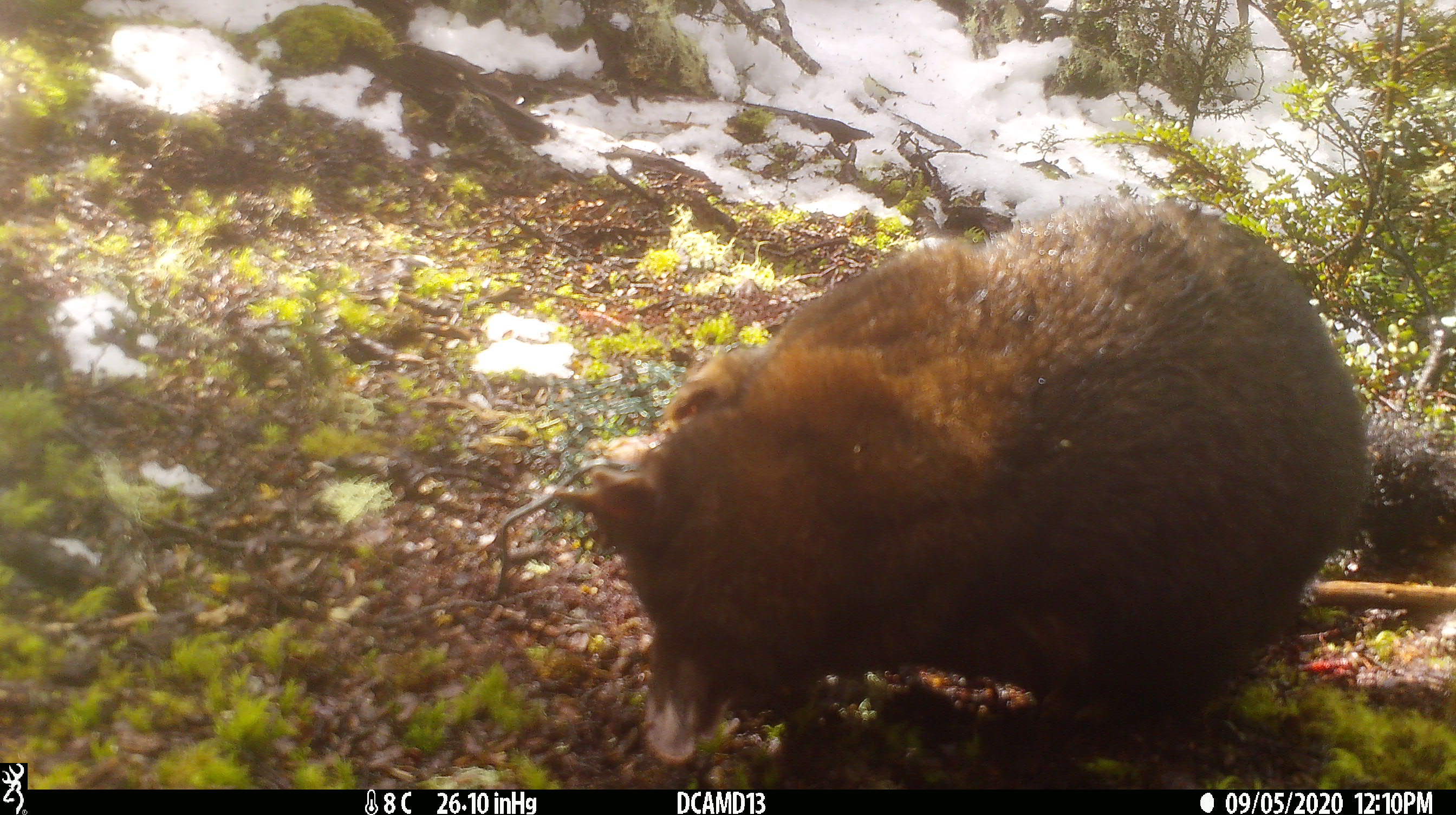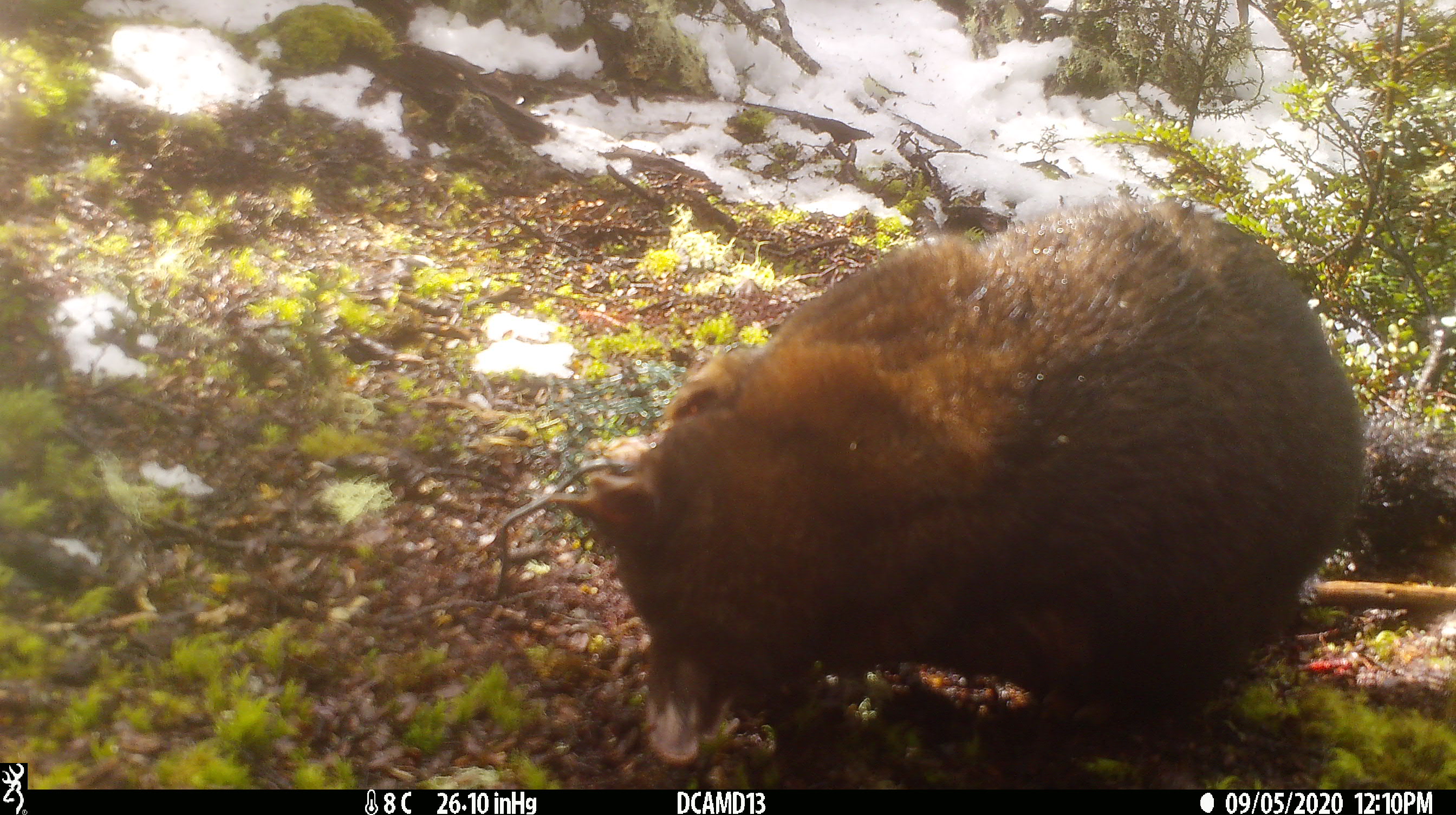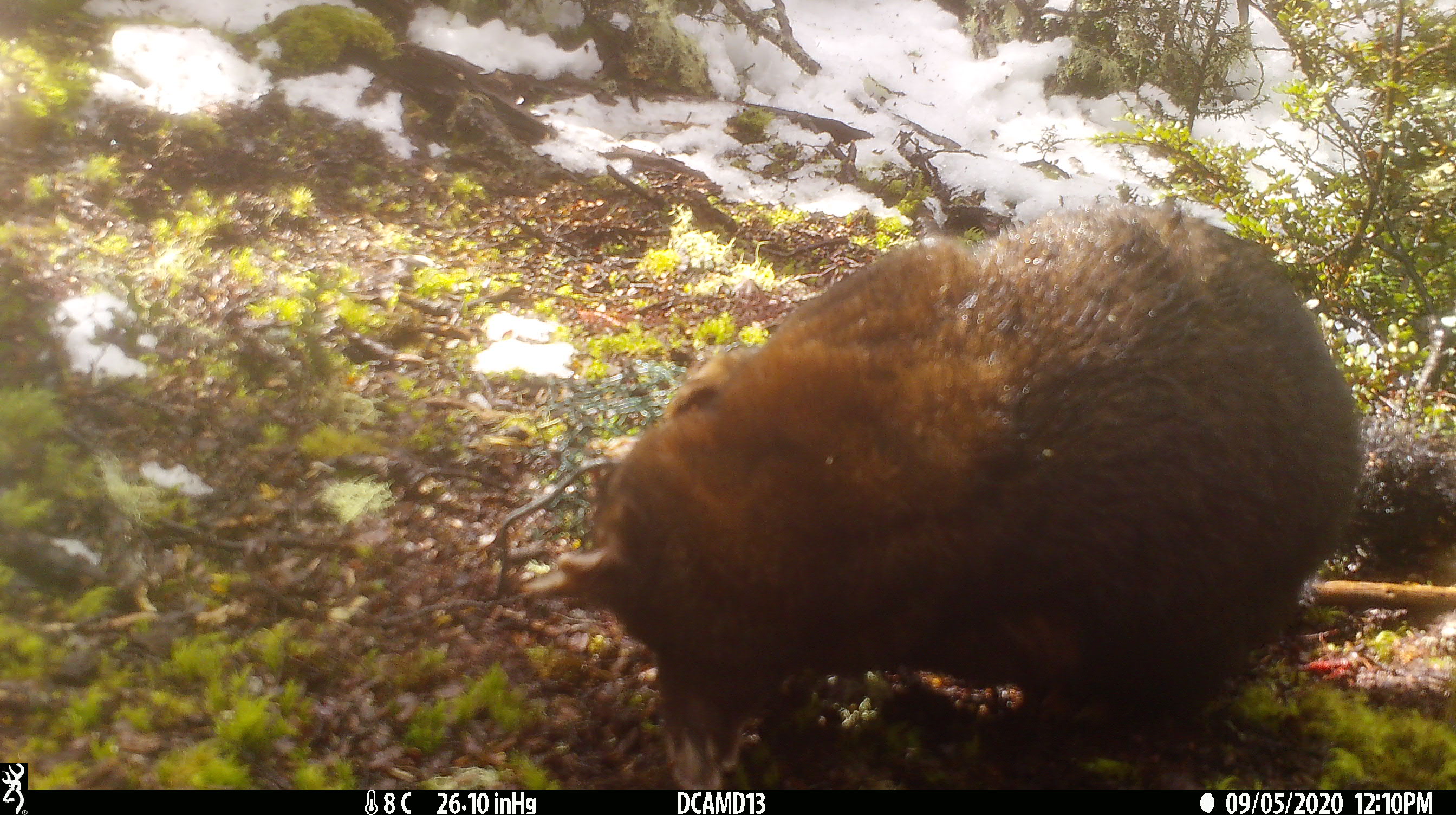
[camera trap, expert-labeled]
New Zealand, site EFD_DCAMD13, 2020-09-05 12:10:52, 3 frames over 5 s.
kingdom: Animalia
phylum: Chordata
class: Mammalia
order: Diprotodontia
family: Phalangeridae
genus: Trichosurus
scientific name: Trichosurus vulpecula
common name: common brushtail possum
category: possum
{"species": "possum (common brushtail possum) (Trichosurus vulpecula)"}